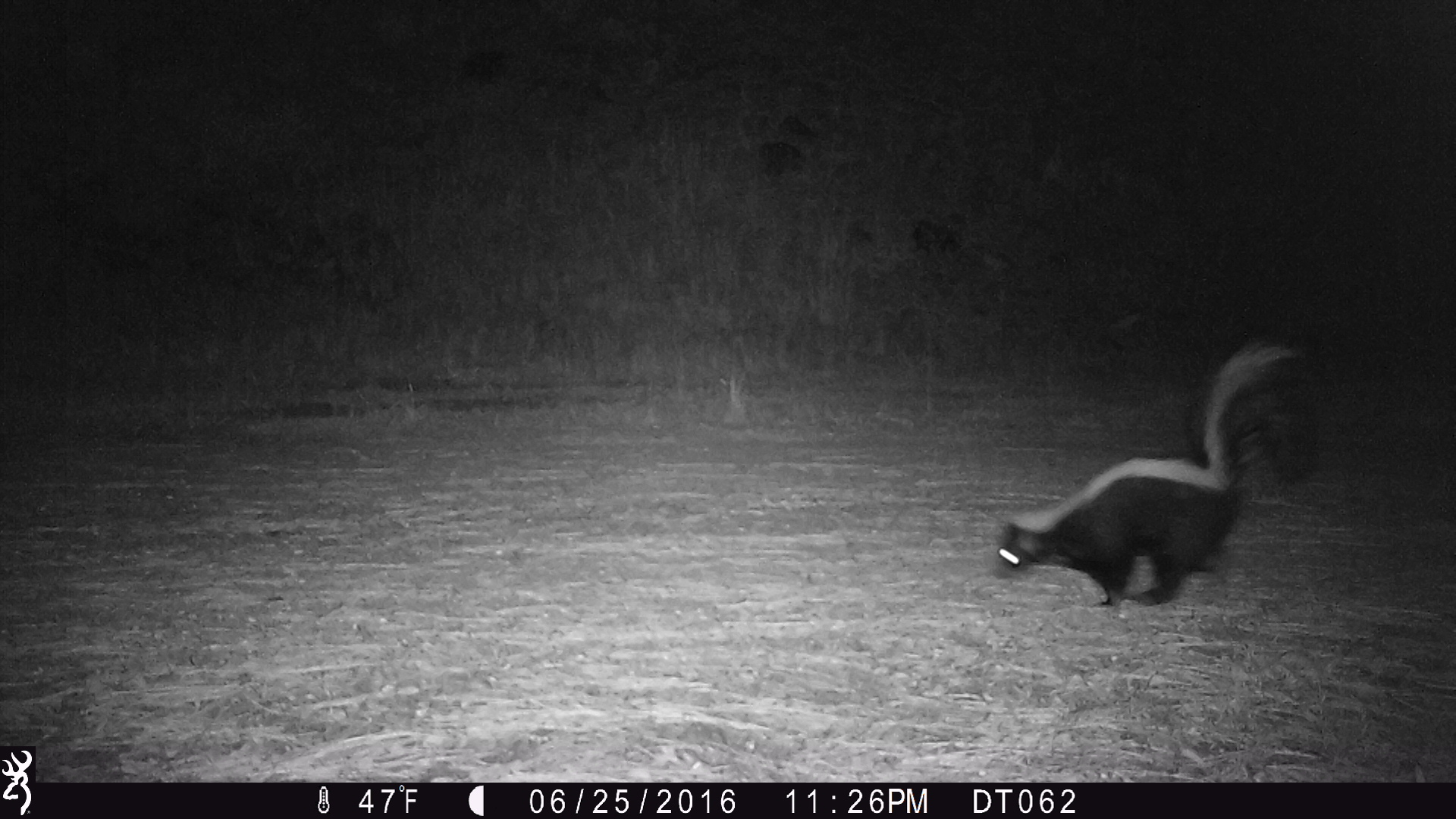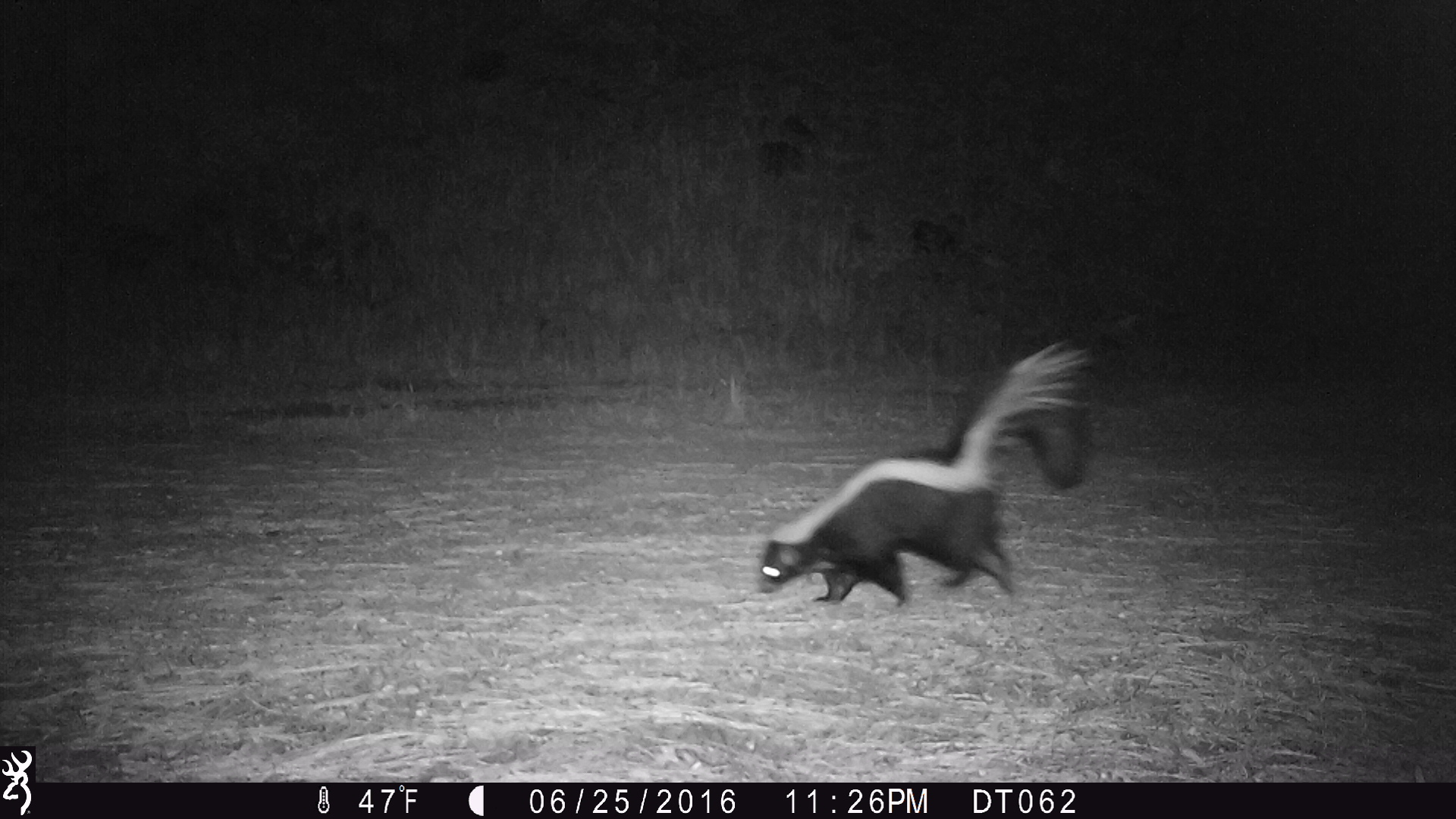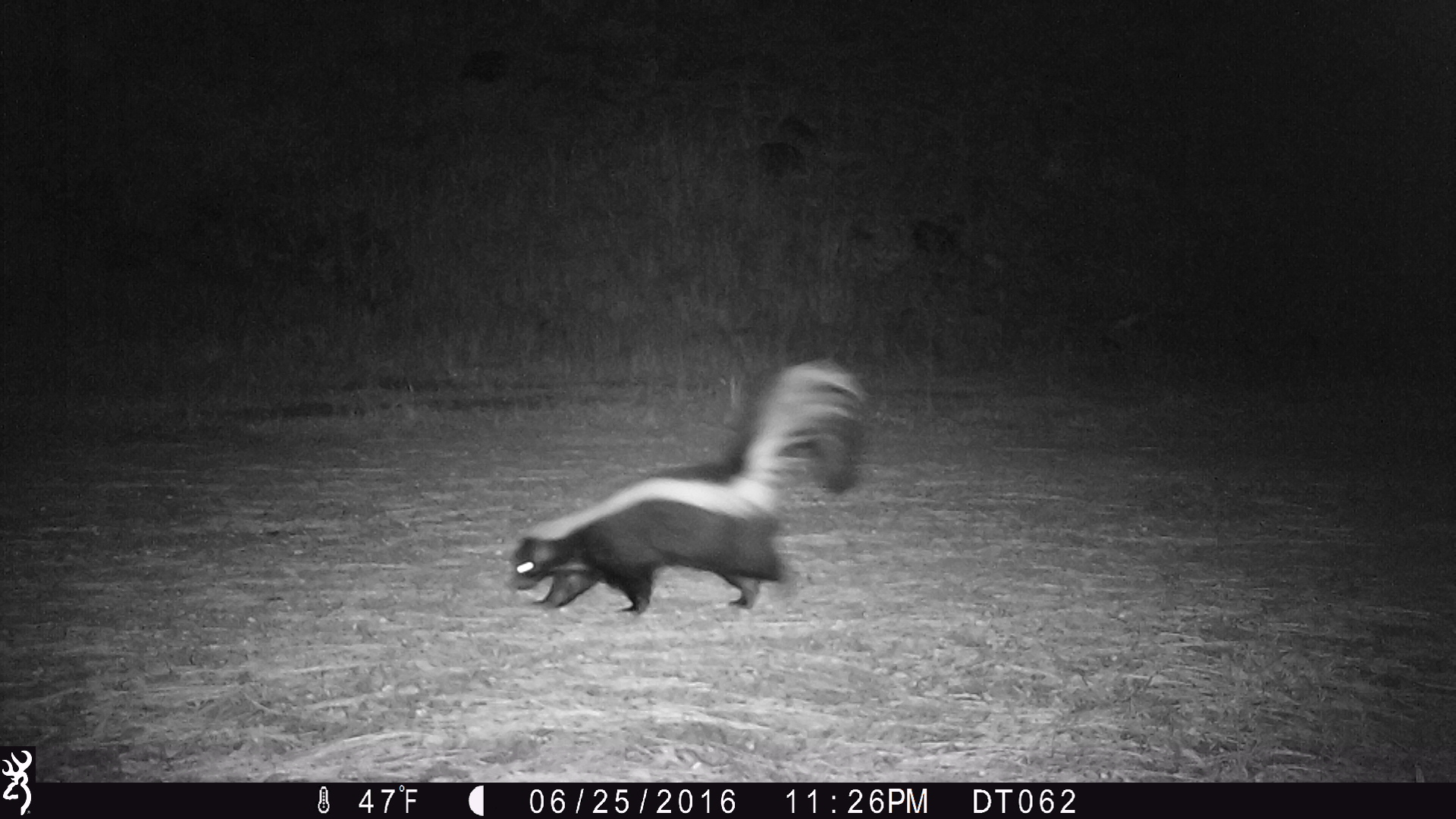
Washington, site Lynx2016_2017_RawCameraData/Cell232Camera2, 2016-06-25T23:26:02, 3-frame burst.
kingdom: Animalia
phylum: Chordata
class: Mammalia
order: Carnivora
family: Mephitidae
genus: Mephitis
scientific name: Mephitis mephitis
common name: striped skunk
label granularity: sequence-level